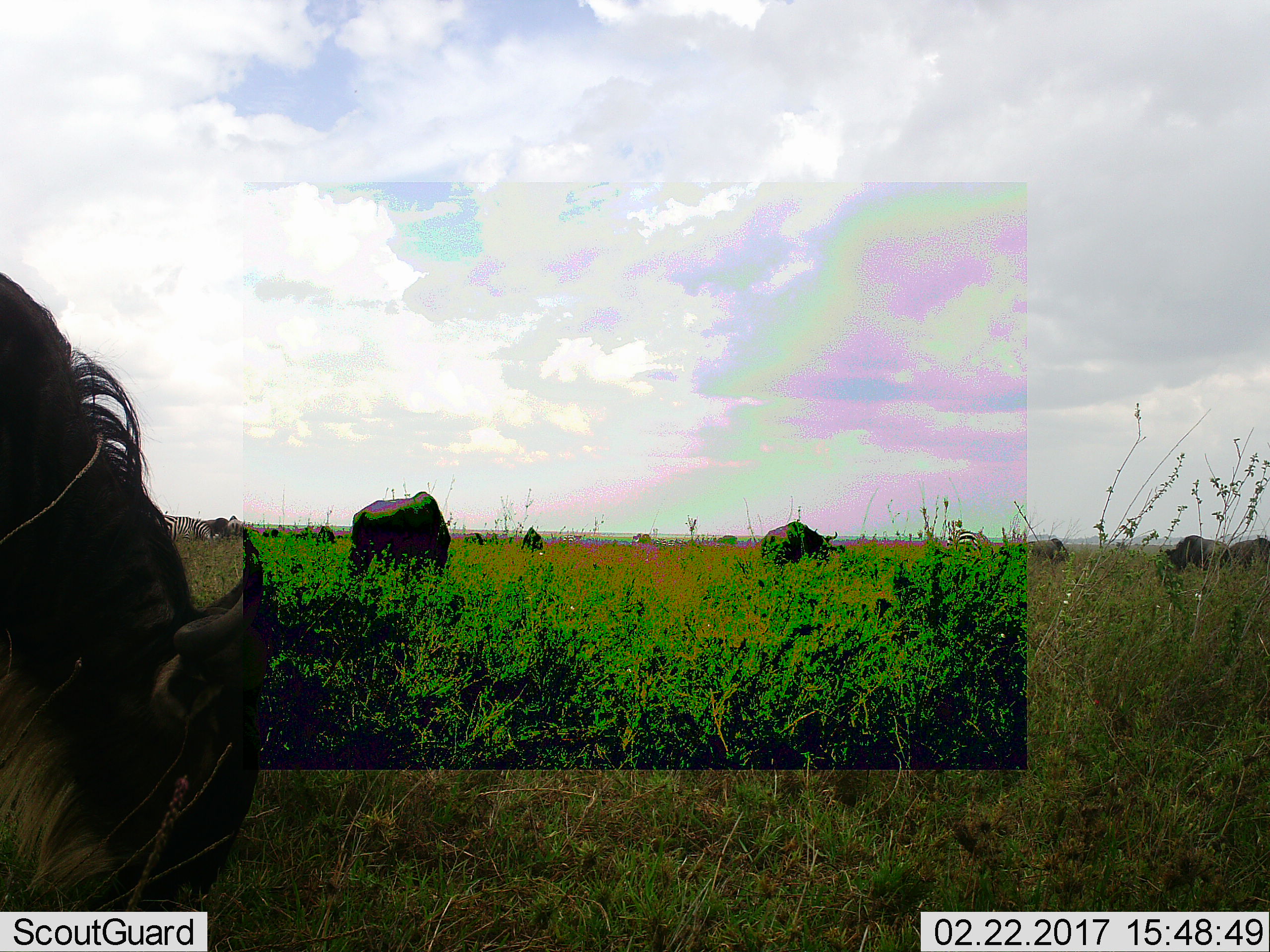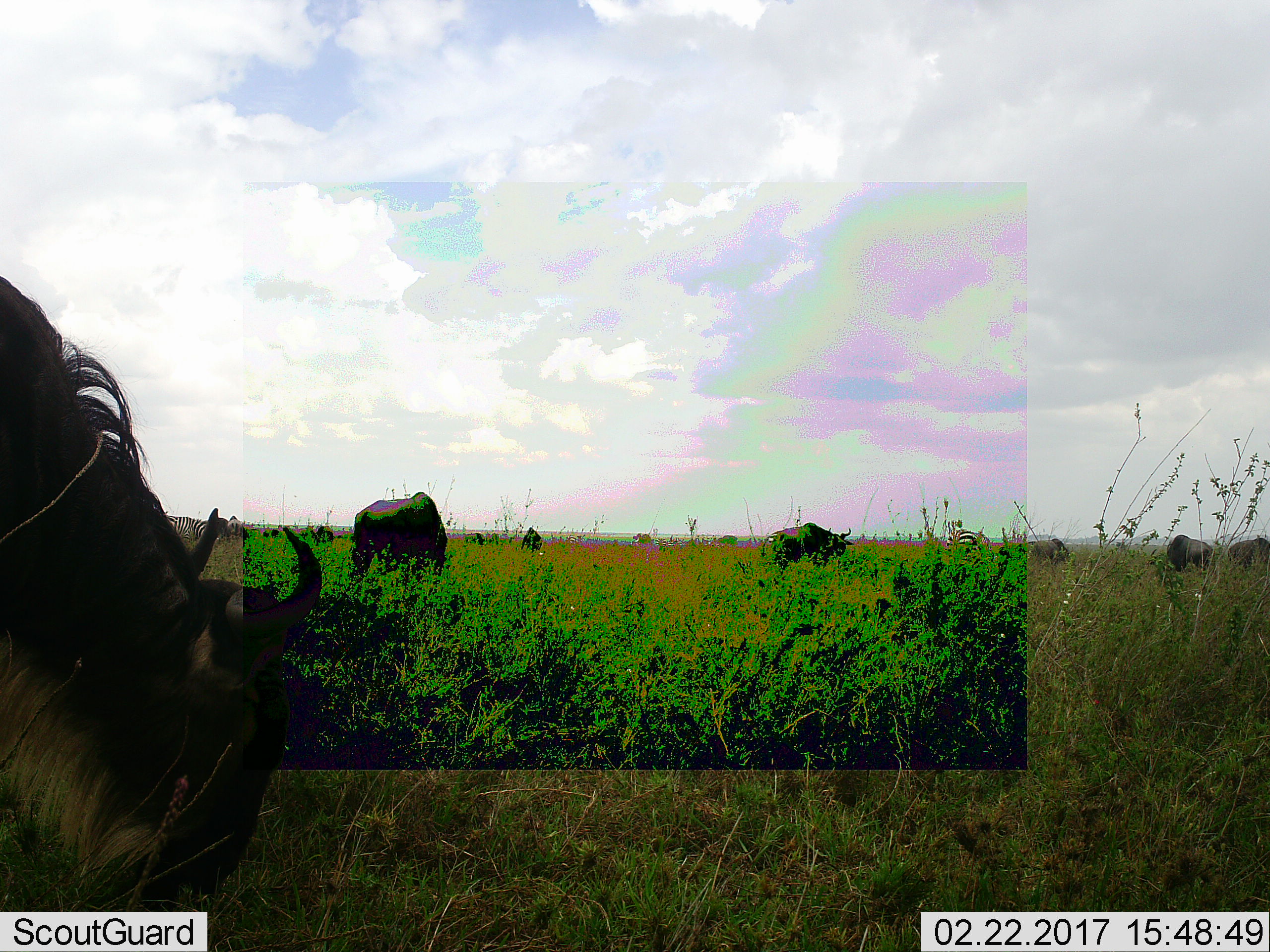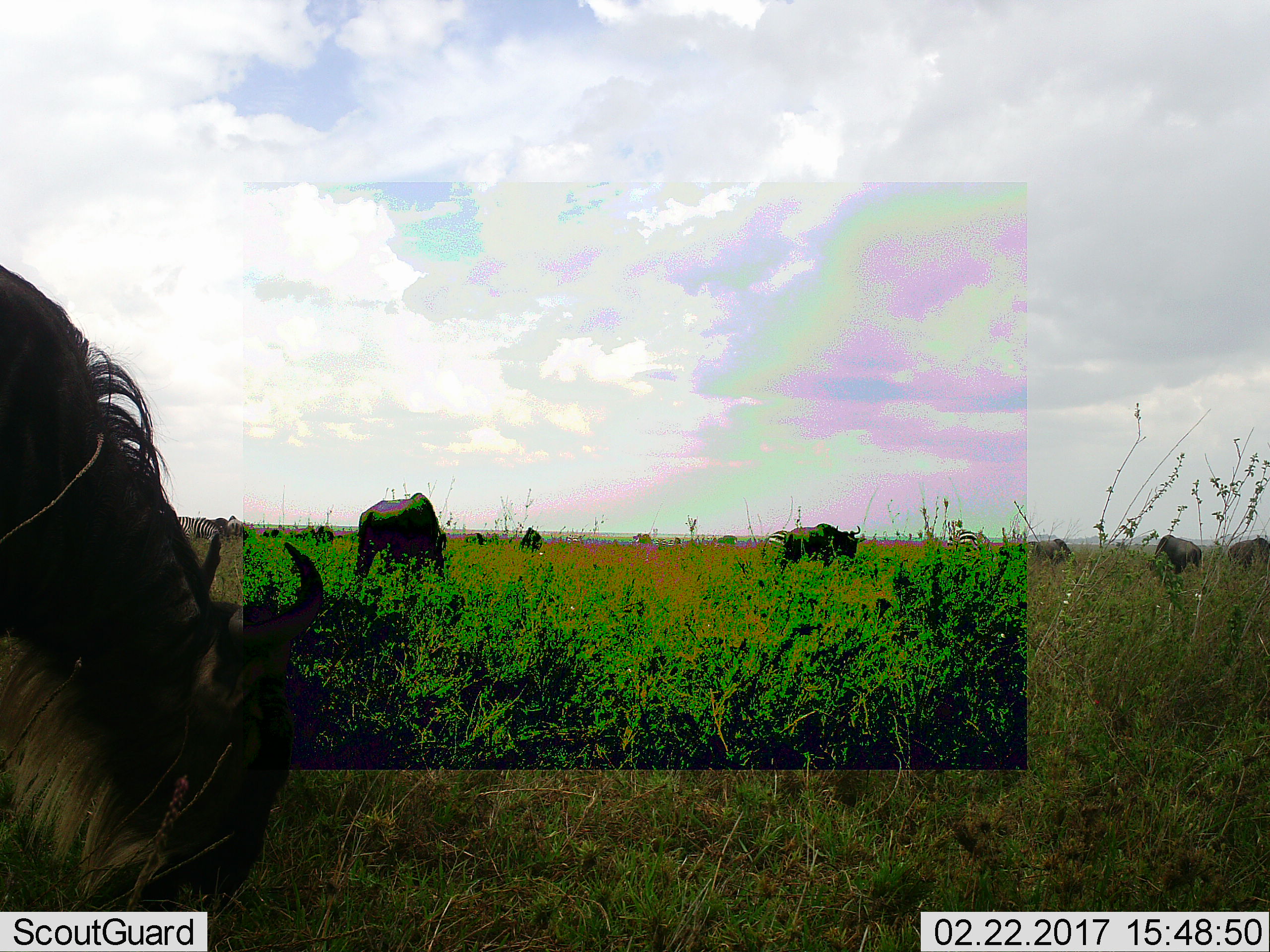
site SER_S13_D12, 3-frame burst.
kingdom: Animalia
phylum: Chordata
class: Mammalia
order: Artiodactyla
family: Bovidae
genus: Connochaetes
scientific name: Connochaetes taurinus taurinus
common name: blue wildebeest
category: wildebeestblue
Wildebeestblue (blue wildebeest) (Connochaetes taurinus taurinus), count 10. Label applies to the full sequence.